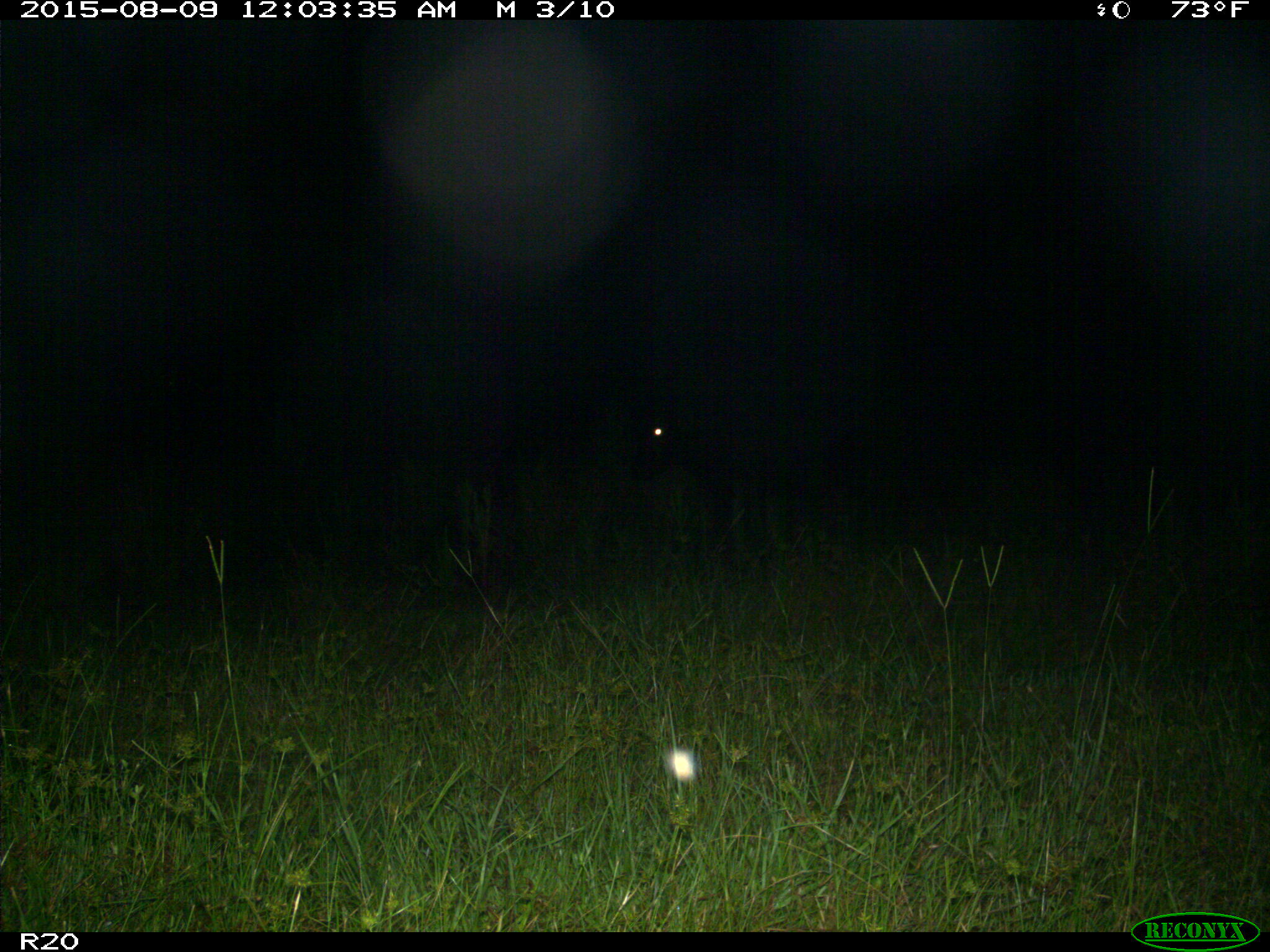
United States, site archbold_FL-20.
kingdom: Animalia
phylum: Chordata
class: Mammalia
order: Artiodactyla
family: Bovidae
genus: Bos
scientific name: Bos taurus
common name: domestic cow